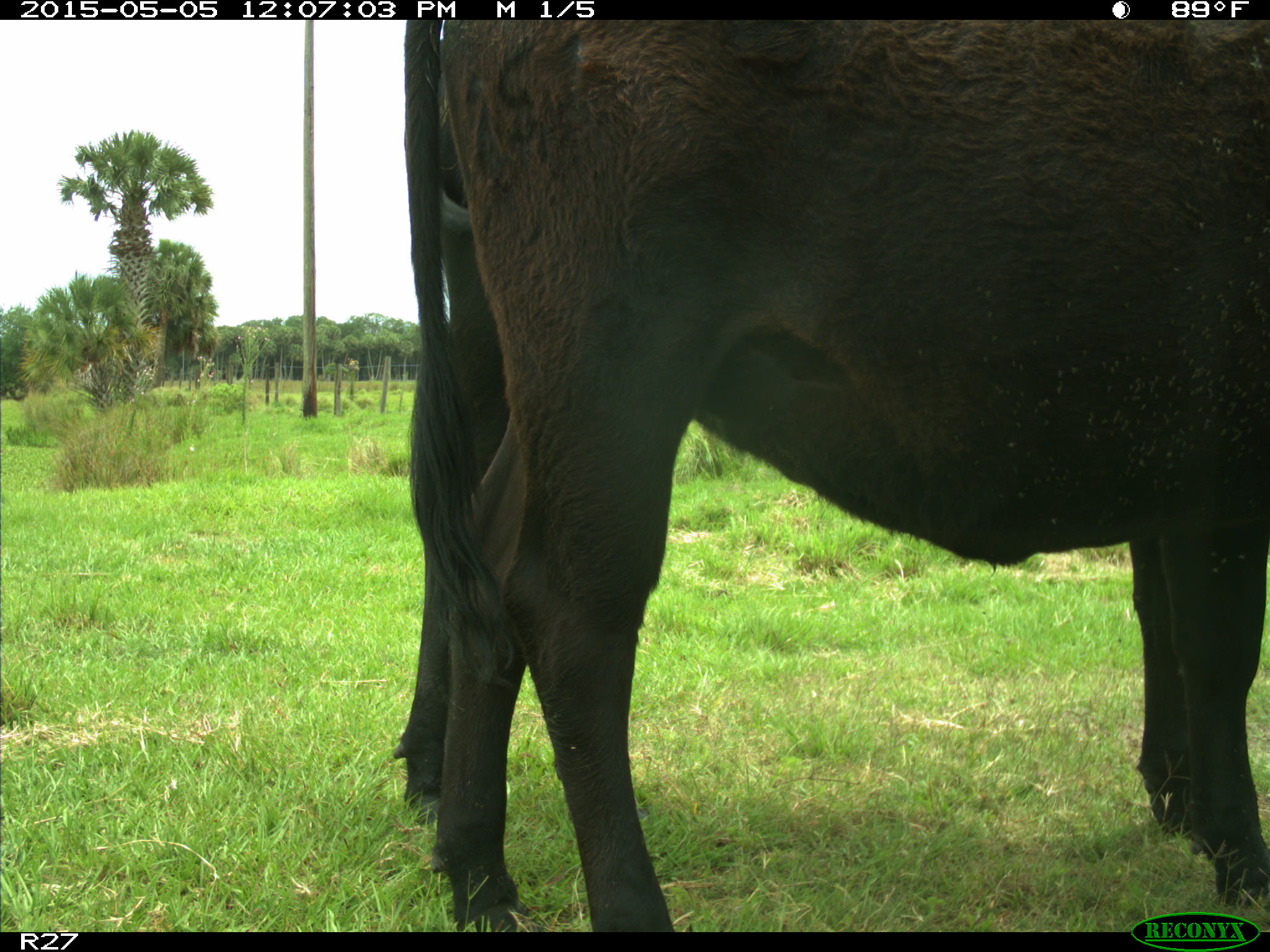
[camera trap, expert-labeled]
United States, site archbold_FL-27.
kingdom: Animalia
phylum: Chordata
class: Mammalia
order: Artiodactyla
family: Bovidae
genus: Bos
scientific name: Bos taurus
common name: domestic cow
Bos taurus (domestic cow).